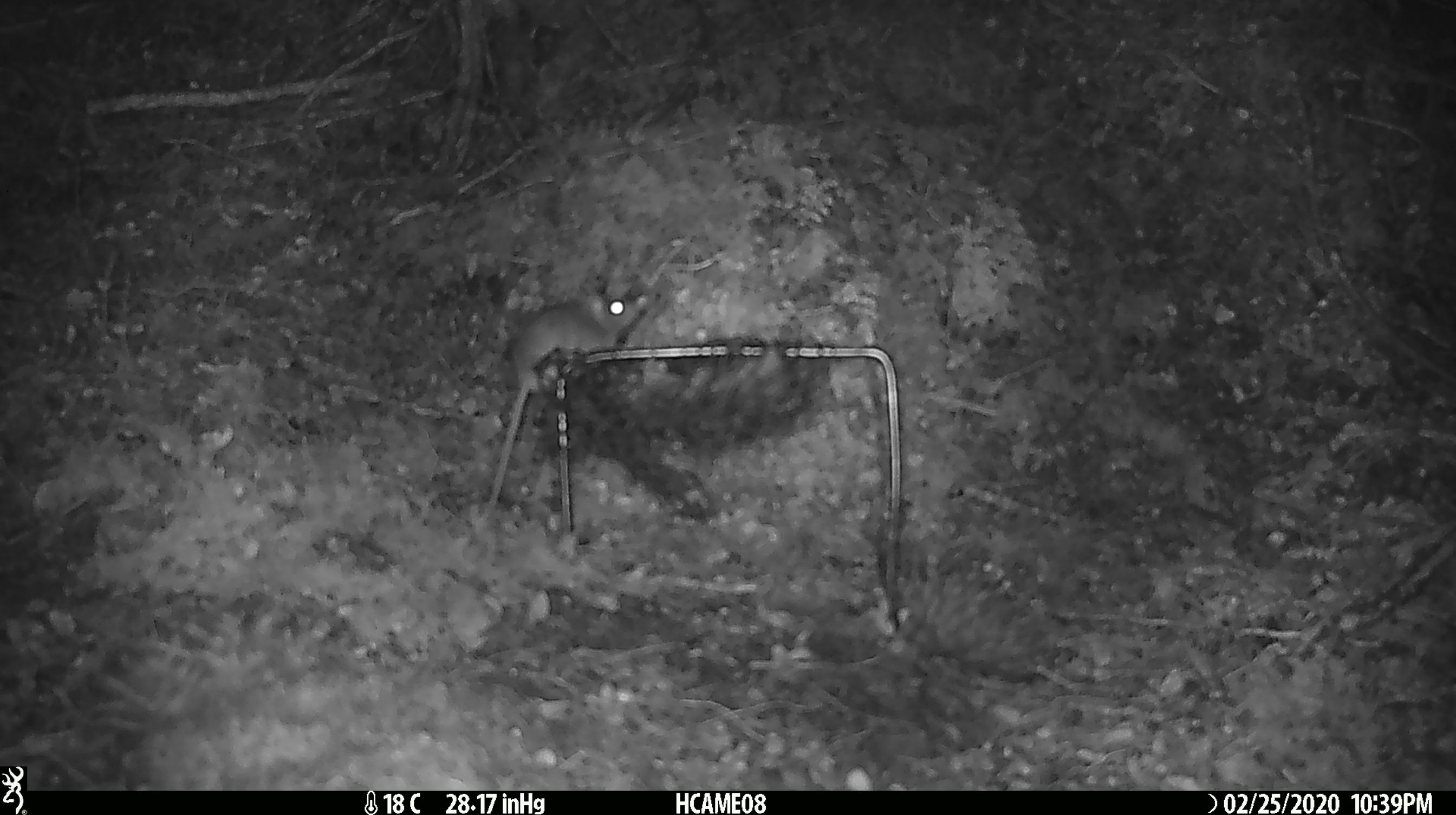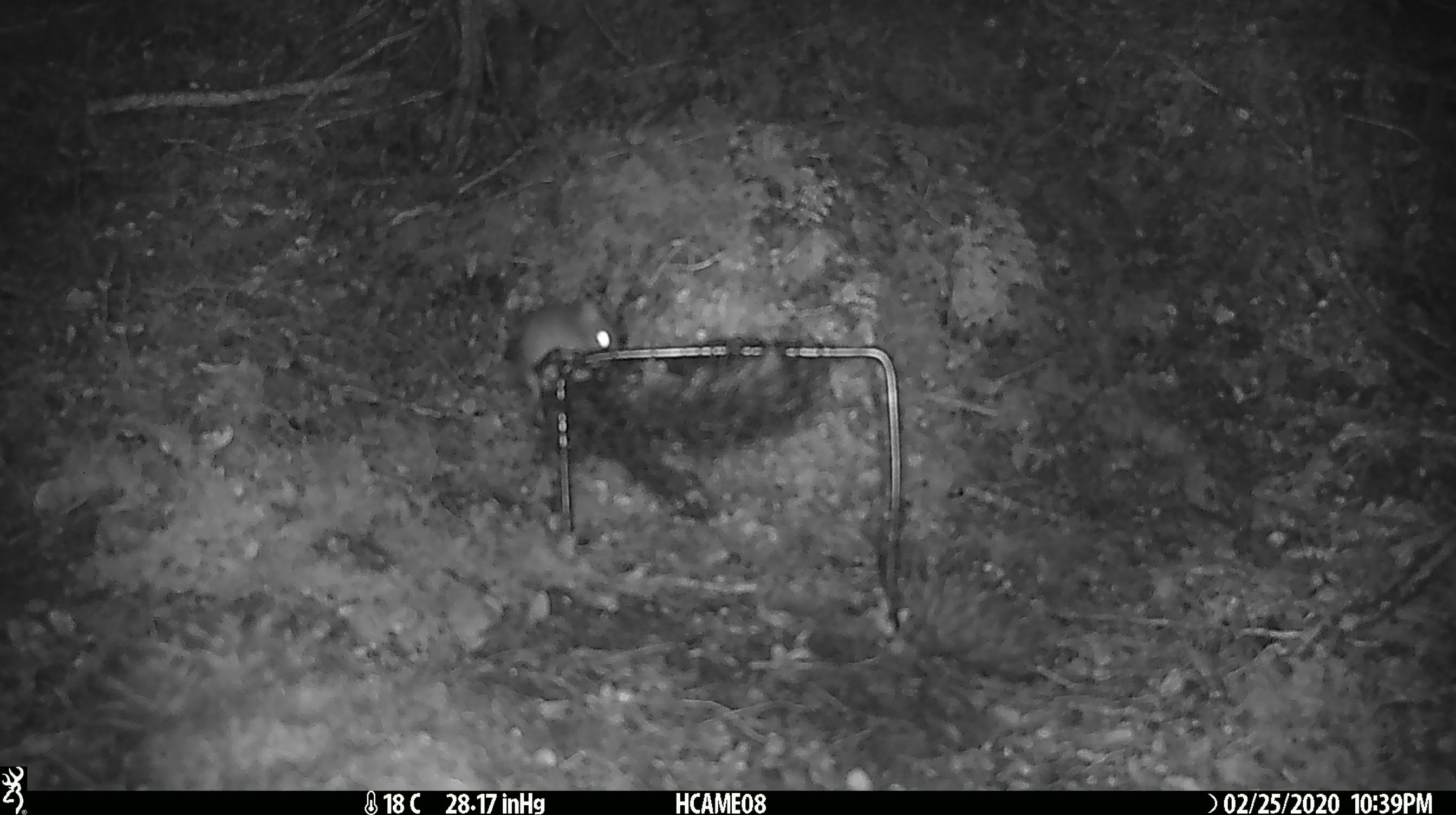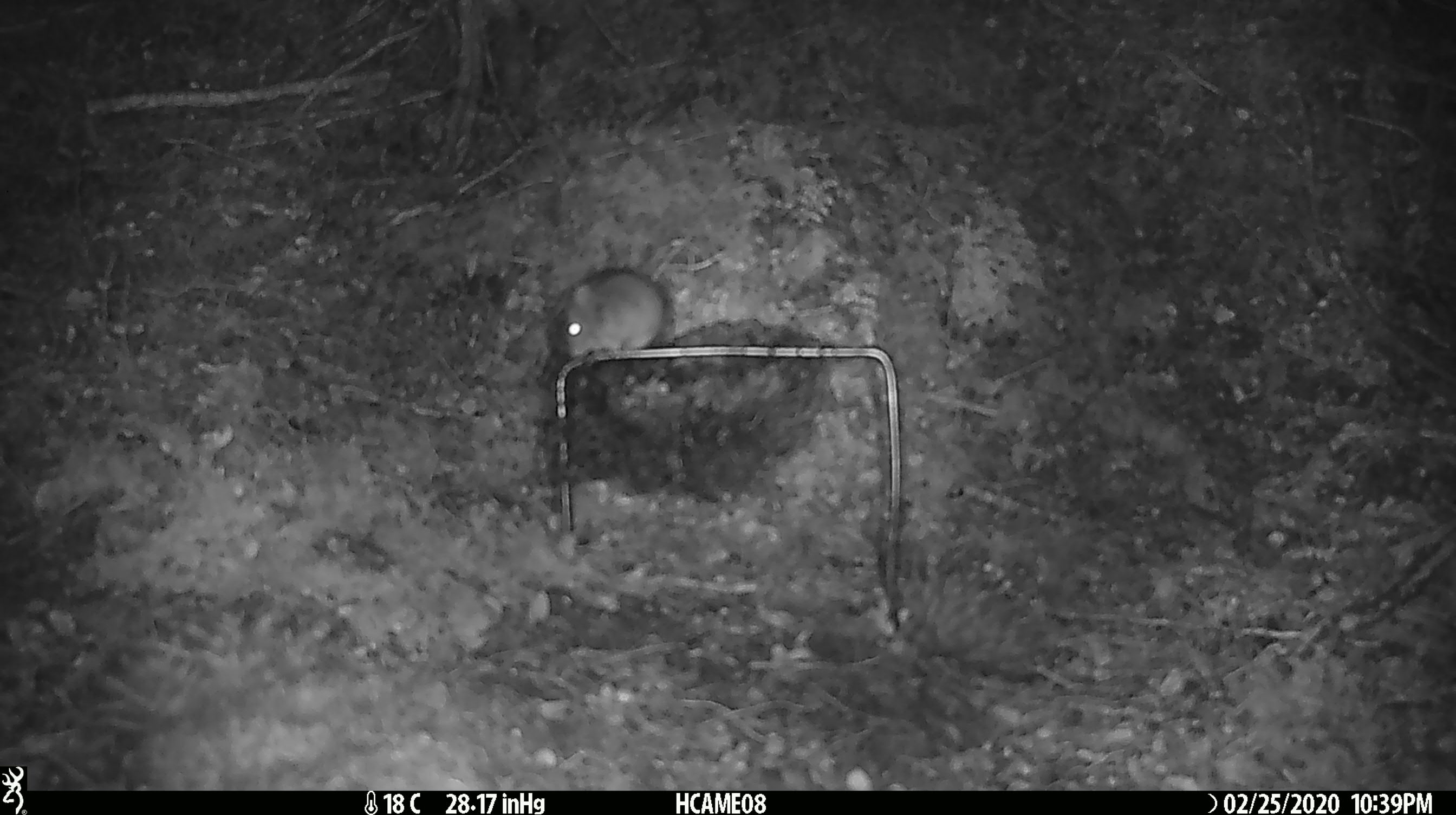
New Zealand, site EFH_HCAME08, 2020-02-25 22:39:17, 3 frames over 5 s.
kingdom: Animalia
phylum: Chordata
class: Mammalia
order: Rodentia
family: Muridae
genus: Mus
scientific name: Mus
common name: mouse